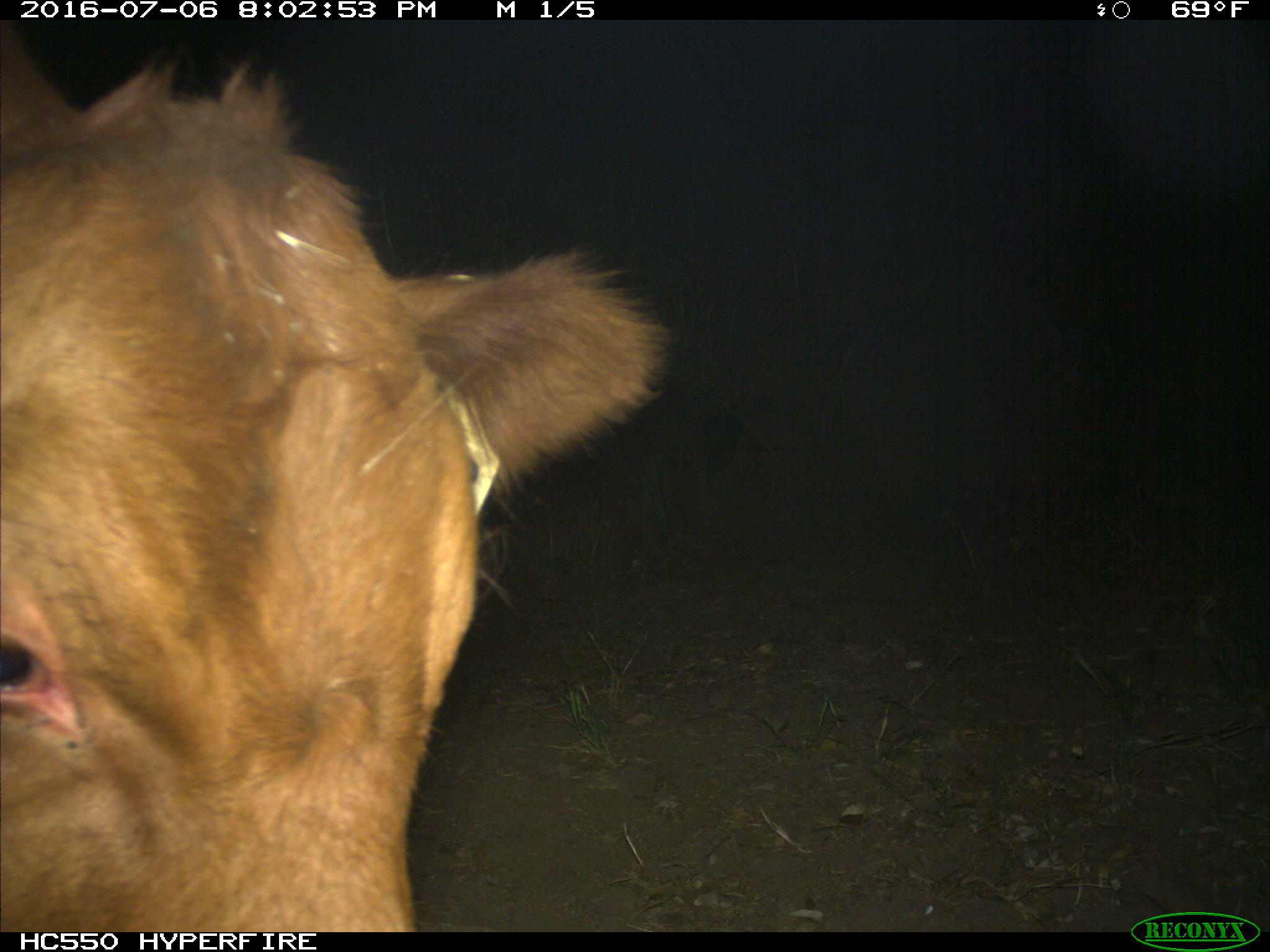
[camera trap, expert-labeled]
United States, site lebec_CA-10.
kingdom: Animalia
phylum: Chordata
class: Mammalia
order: Artiodactyla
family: Bovidae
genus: Bos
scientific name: Bos taurus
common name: domestic cow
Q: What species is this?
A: Bos taurus (domestic cow).